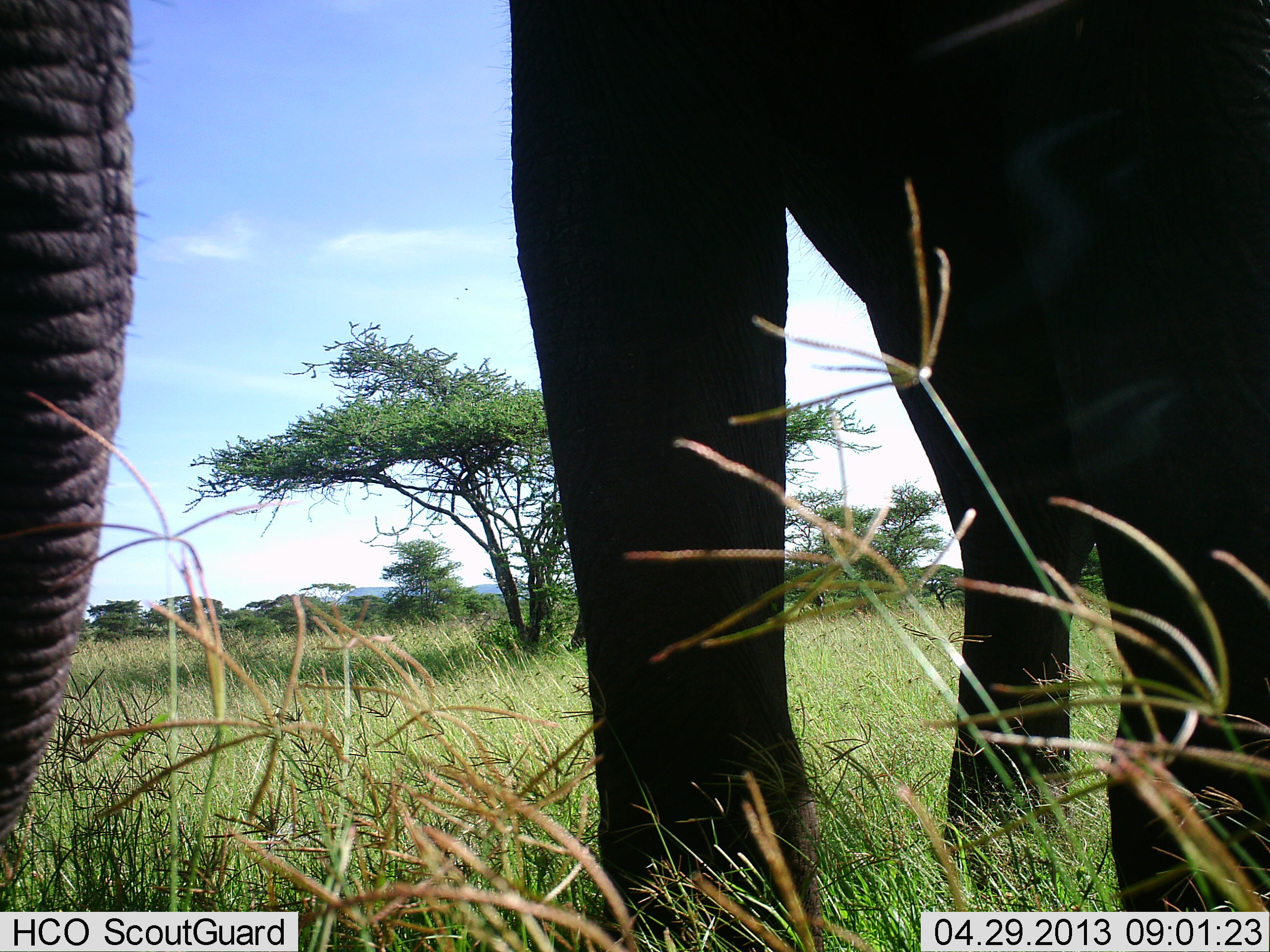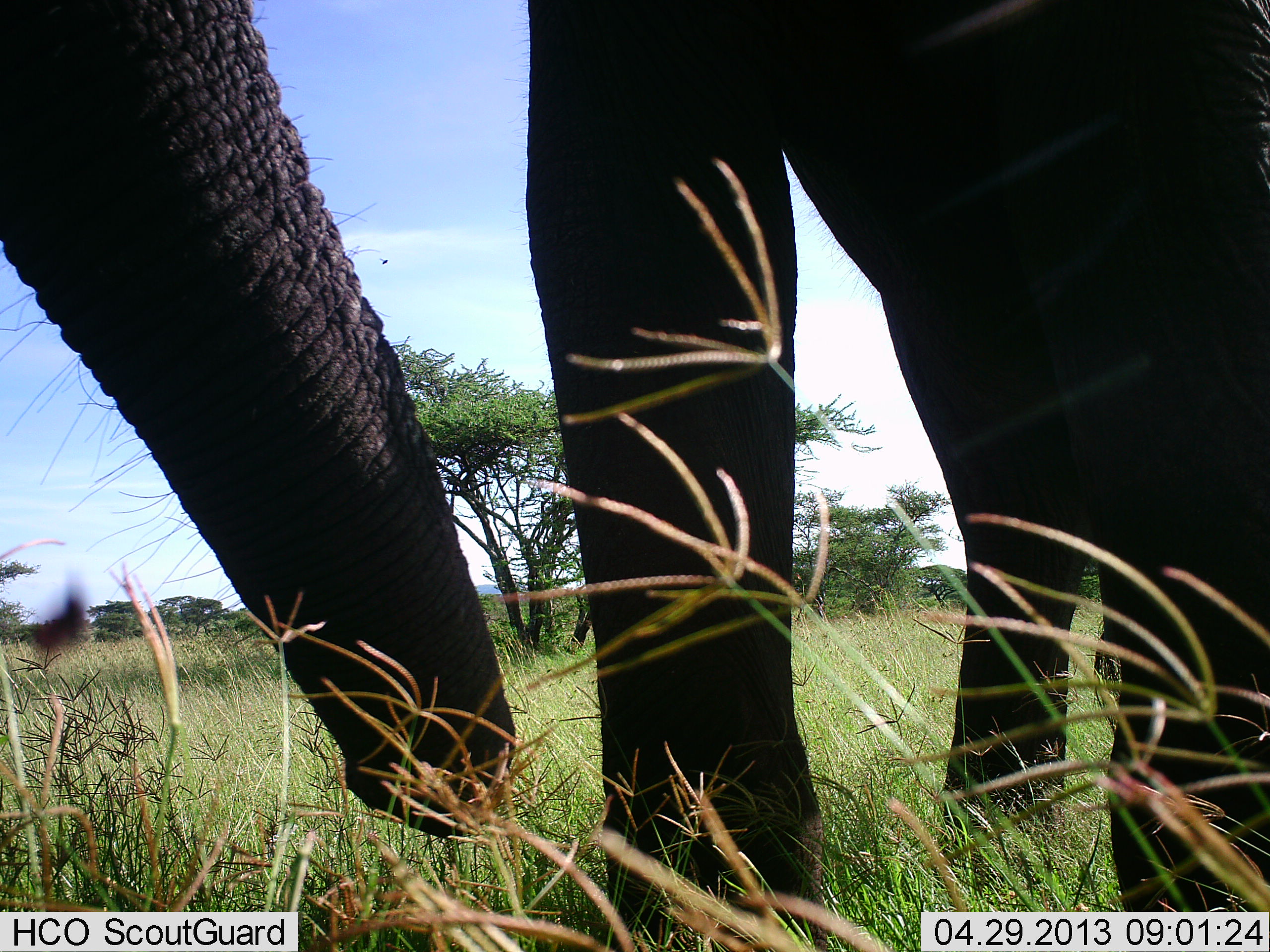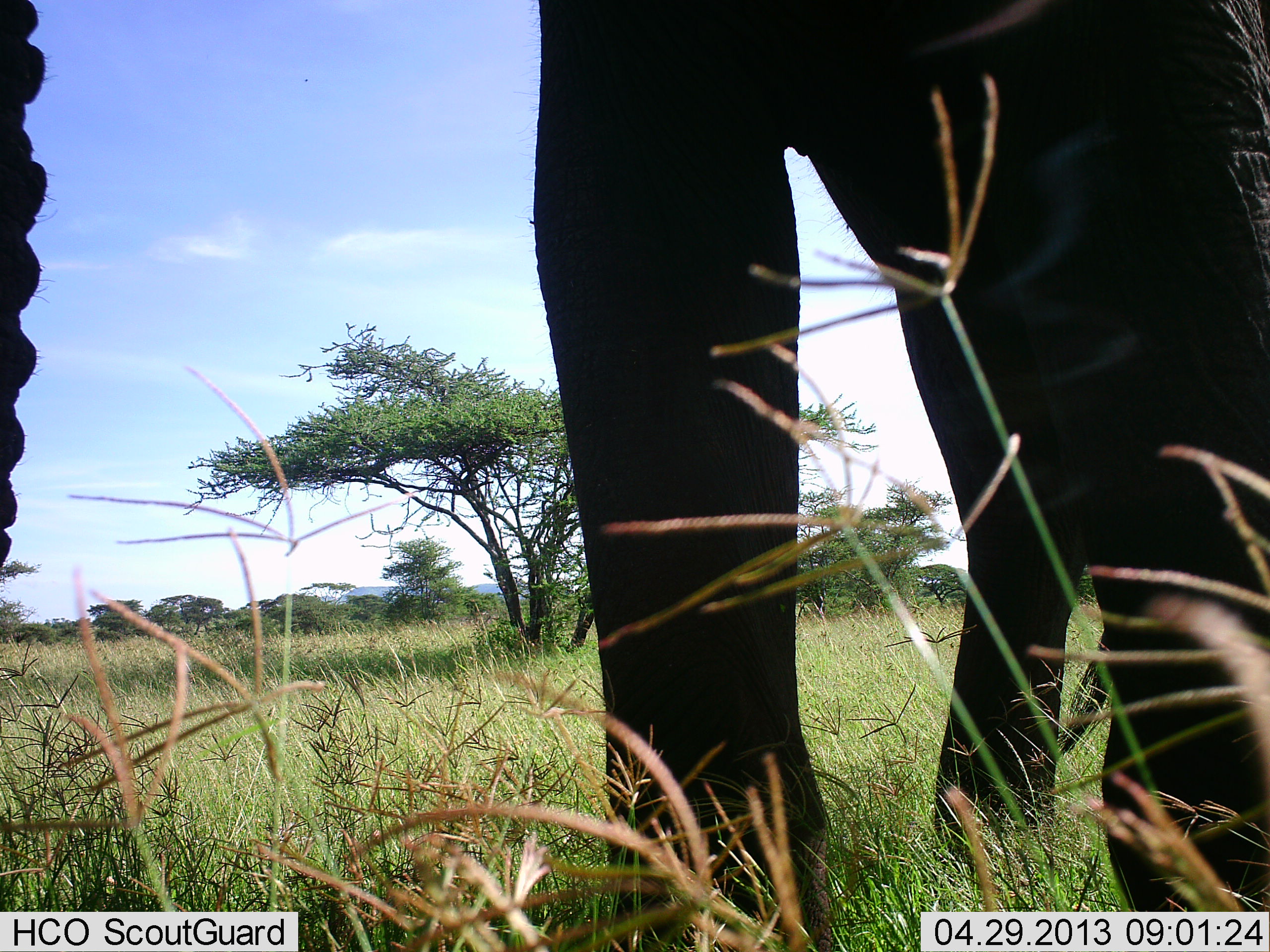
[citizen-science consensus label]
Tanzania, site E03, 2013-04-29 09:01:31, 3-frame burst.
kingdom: Animalia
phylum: Chordata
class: Mammalia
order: Proboscidea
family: Elephantidae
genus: Loxodonta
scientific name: Loxodonta africana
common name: african bush elephant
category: elephant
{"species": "elephant (african bush elephant) (Loxodonta africana)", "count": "1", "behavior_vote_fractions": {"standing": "68%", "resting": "0%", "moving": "18%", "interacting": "9%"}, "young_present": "5%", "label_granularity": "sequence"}